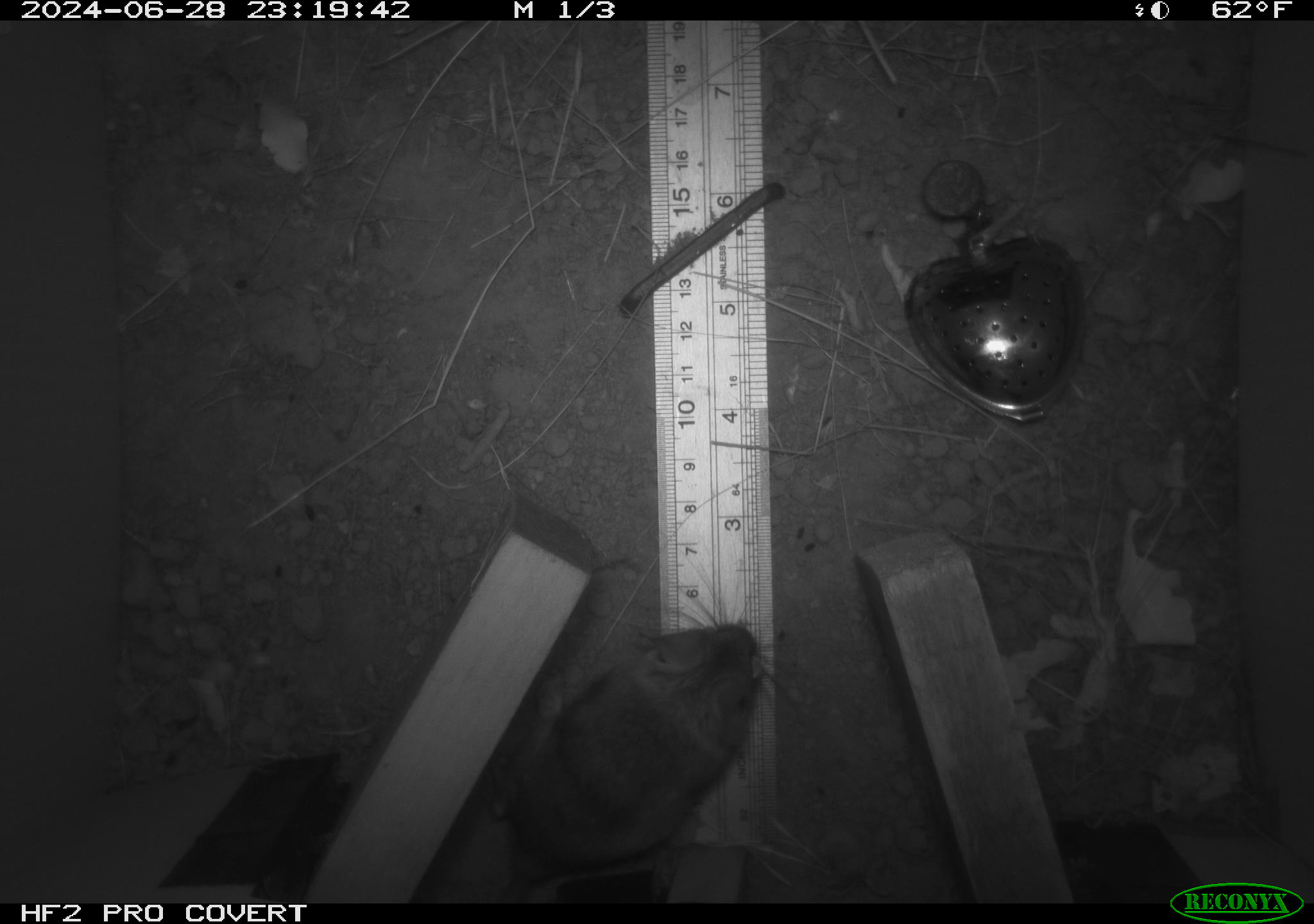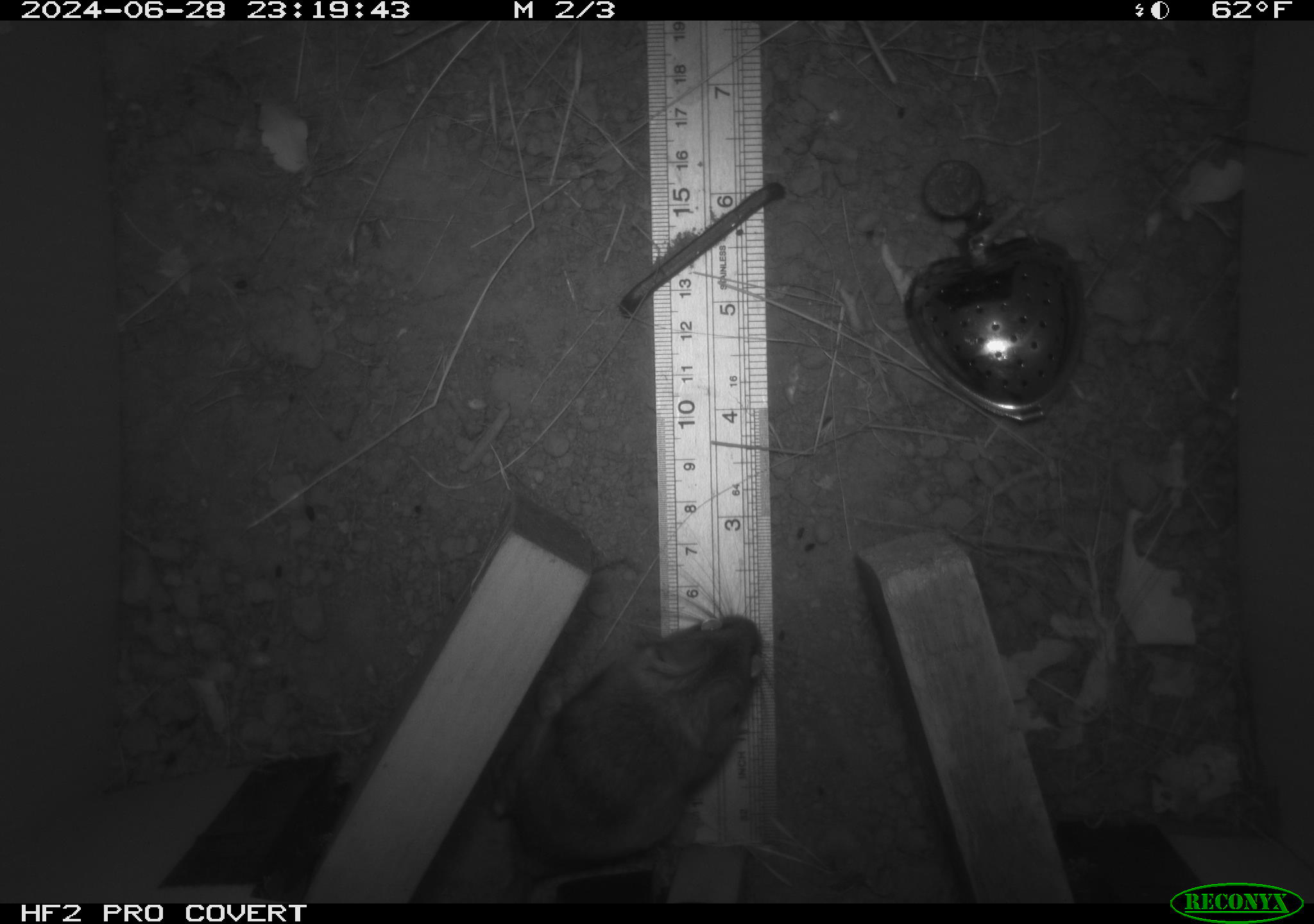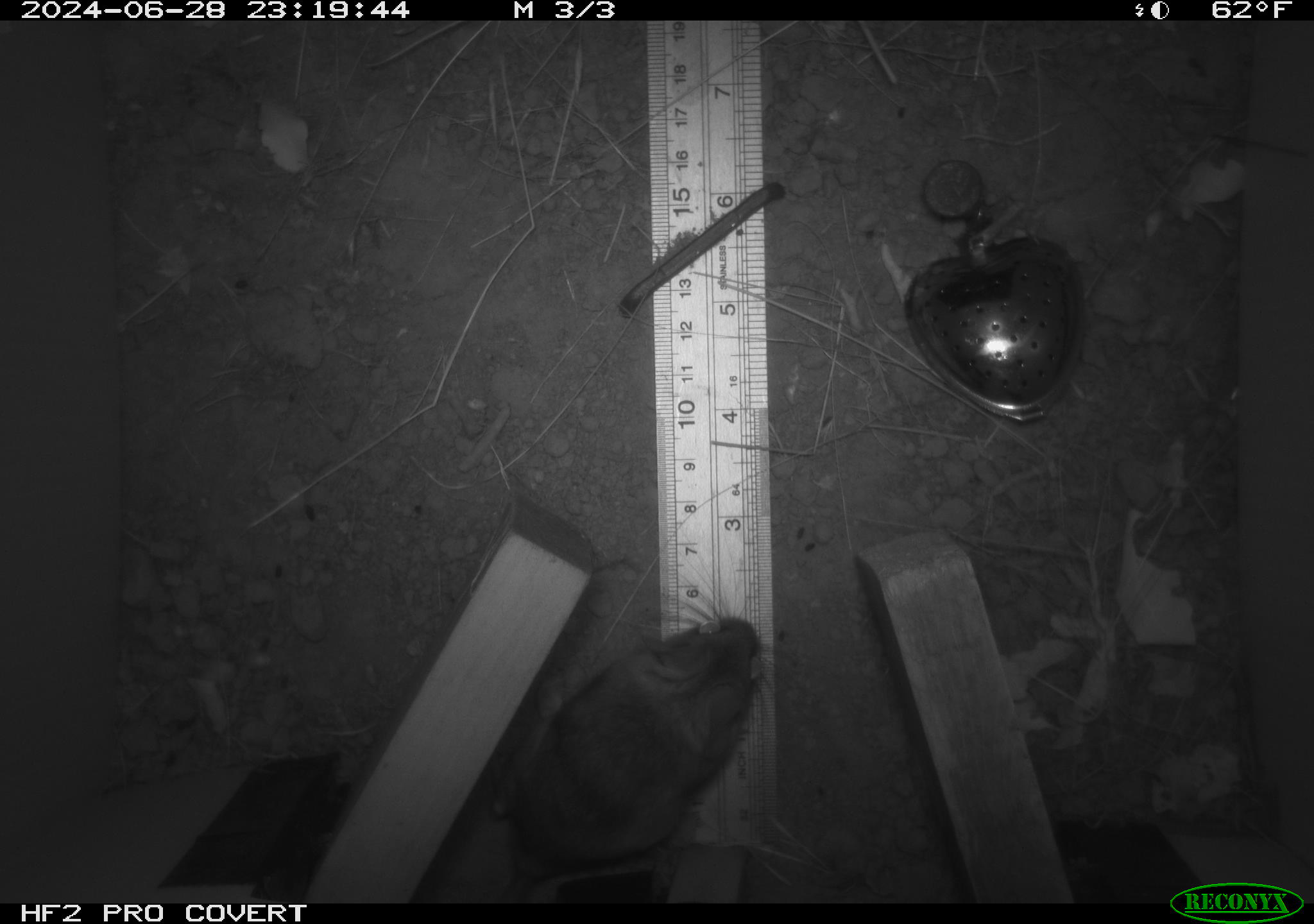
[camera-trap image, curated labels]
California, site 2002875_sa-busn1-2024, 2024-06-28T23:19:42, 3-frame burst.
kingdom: Animalia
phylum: Chordata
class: Mammalia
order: Rodentia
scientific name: Rodentia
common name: rodent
Rodent (Rodentia).